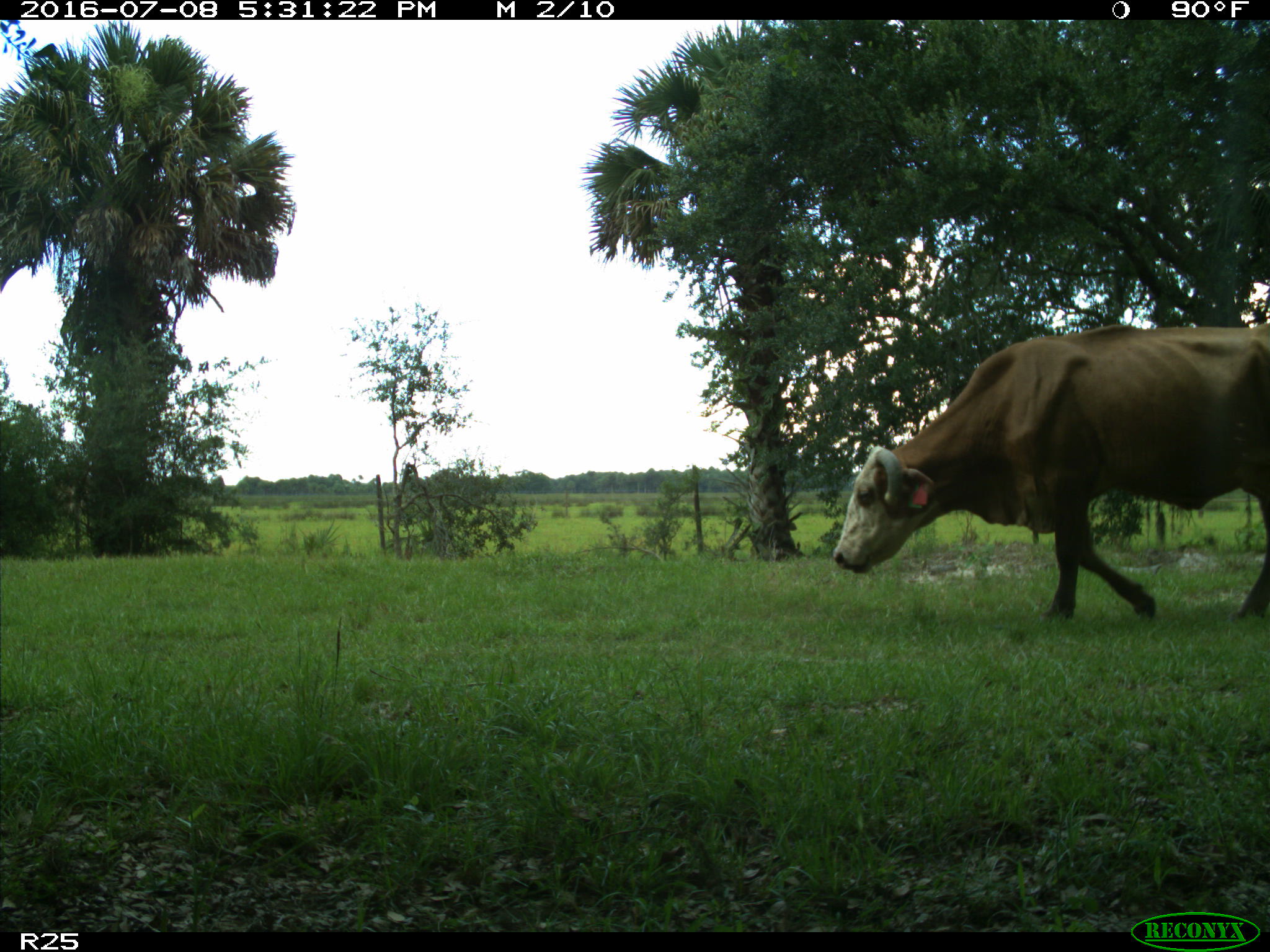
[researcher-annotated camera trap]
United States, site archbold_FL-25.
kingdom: Animalia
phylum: Chordata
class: Mammalia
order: Artiodactyla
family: Bovidae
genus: Bos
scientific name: Bos taurus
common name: domestic cow